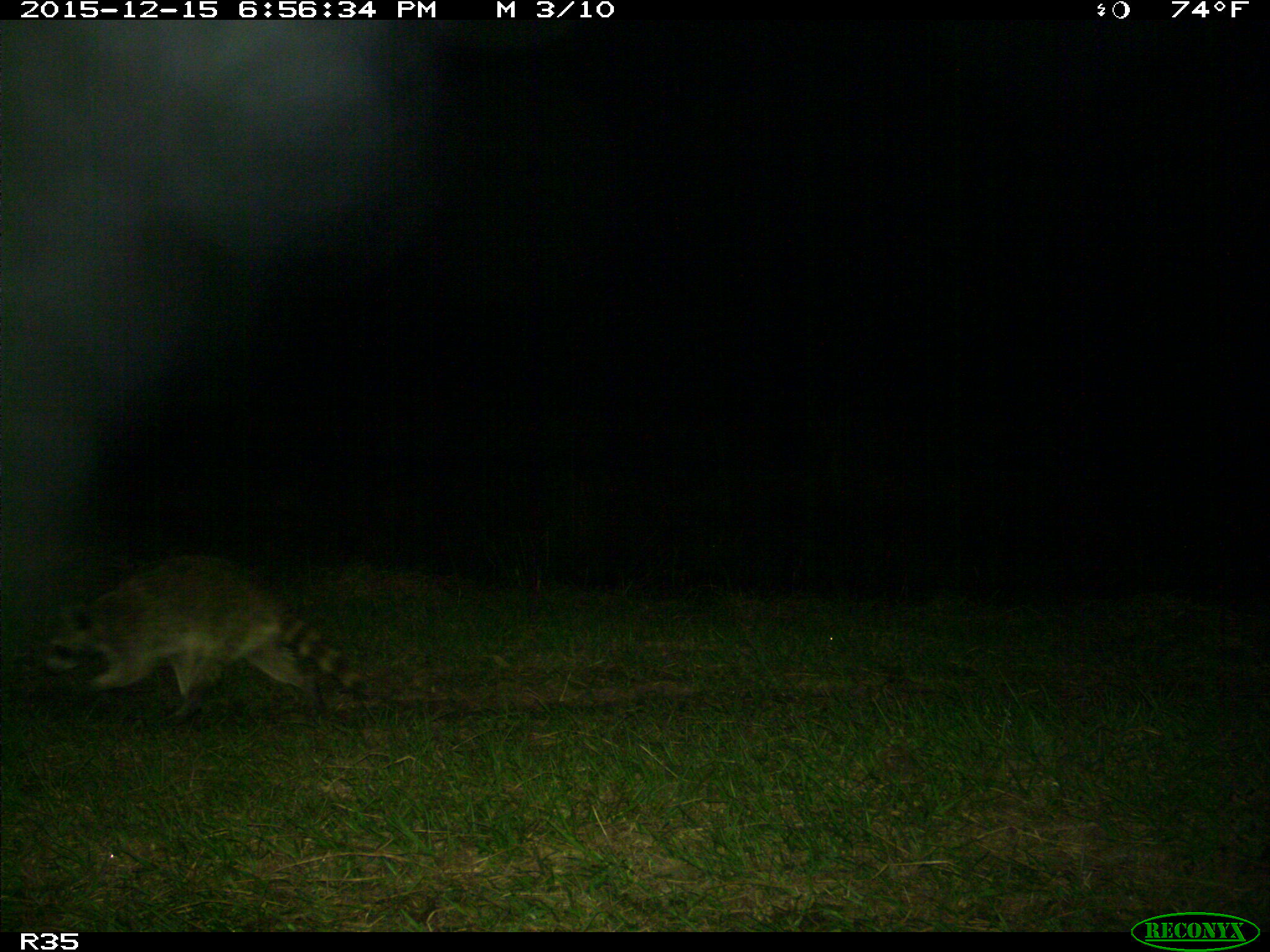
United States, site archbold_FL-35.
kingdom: Animalia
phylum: Chordata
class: Mammalia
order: Carnivora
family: Procyonidae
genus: Procyon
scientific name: Procyon lotor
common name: common raccoon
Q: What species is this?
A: Procyon lotor (common raccoon).